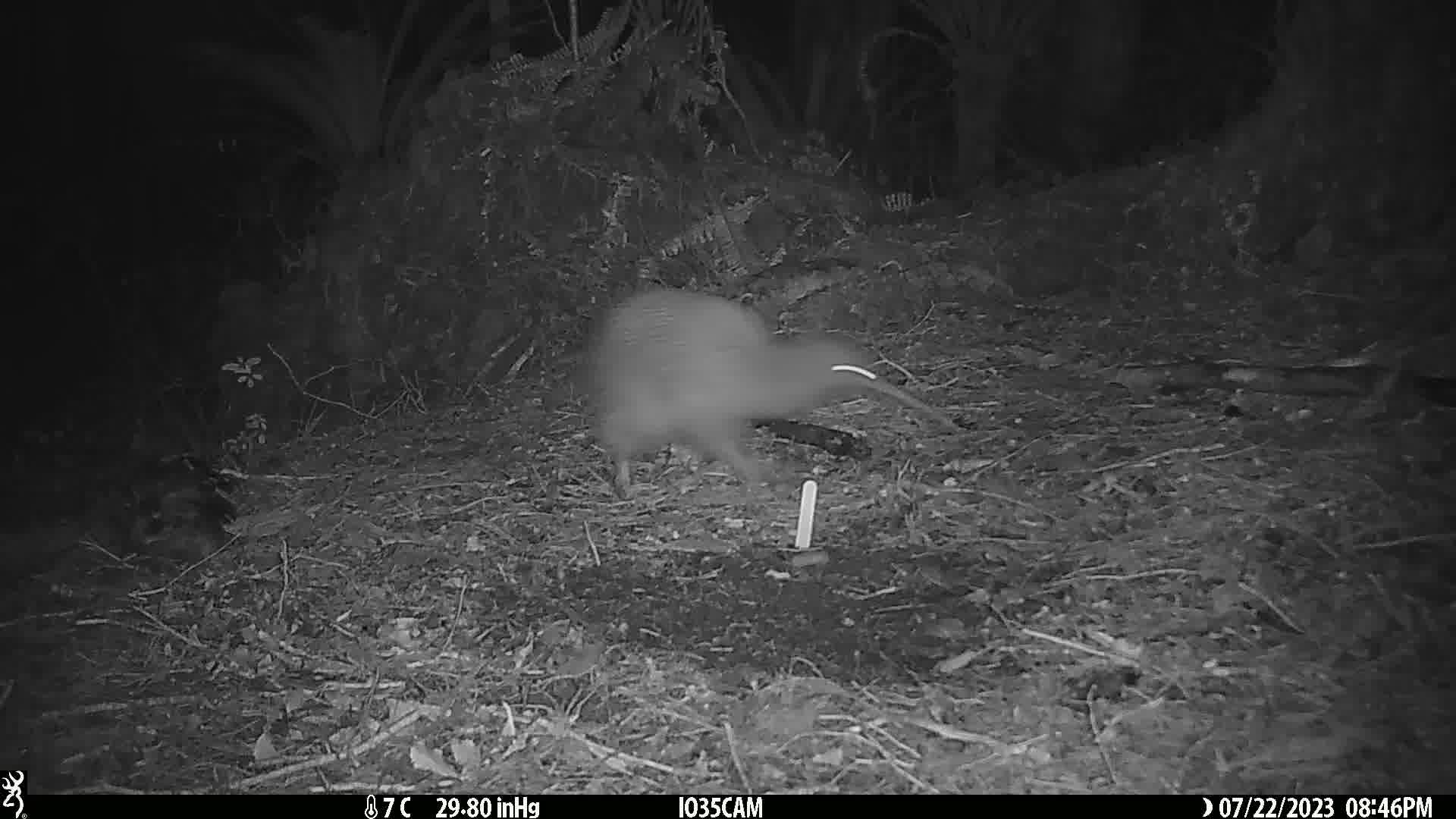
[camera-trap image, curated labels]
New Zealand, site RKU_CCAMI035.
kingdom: Animalia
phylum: Chordata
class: Aves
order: Apterygiformes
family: Apterygidae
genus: Apteryx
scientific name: Apteryx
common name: kiwi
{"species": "kiwi (Apteryx)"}